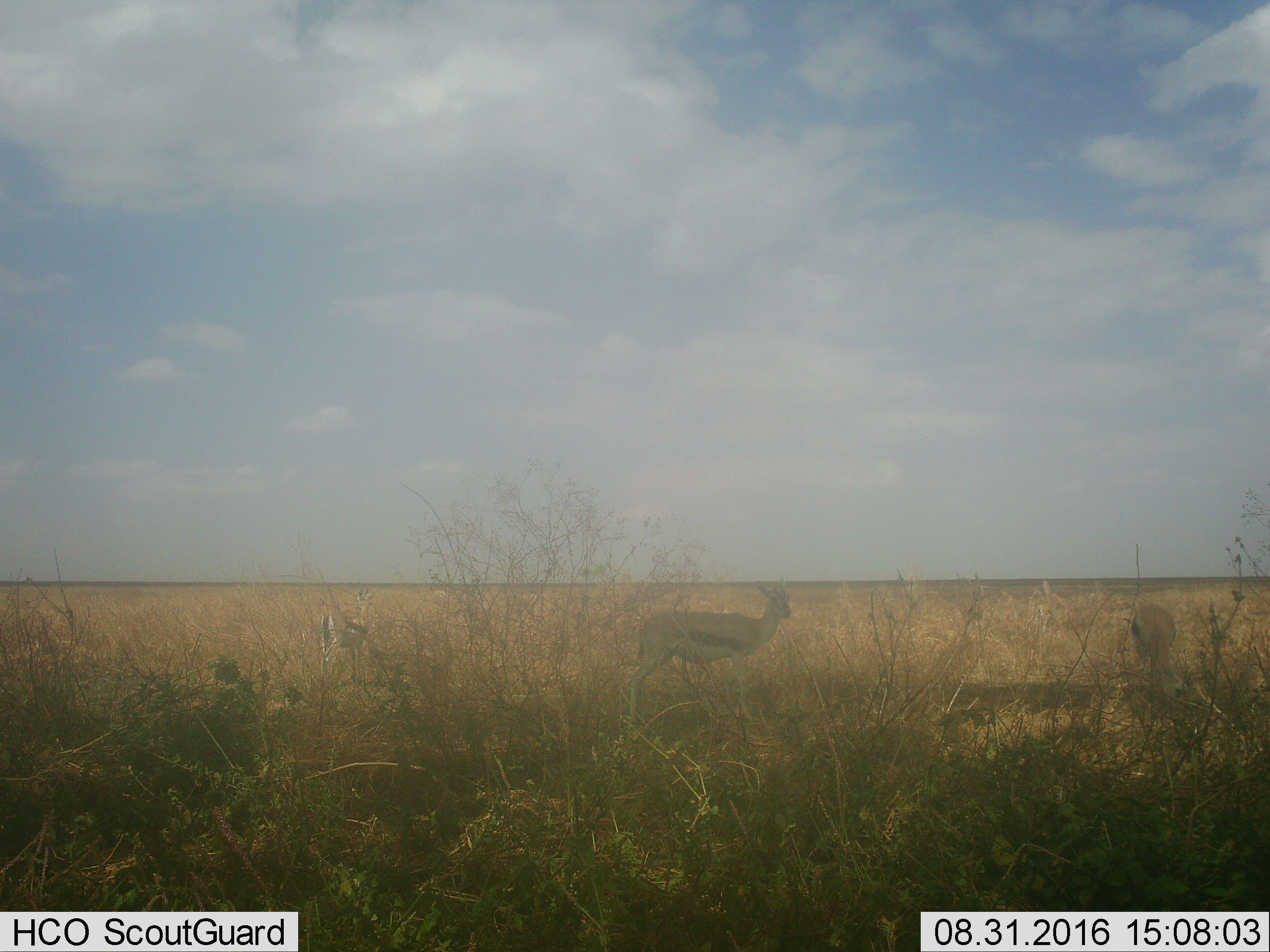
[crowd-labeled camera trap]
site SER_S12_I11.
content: unidentified animal